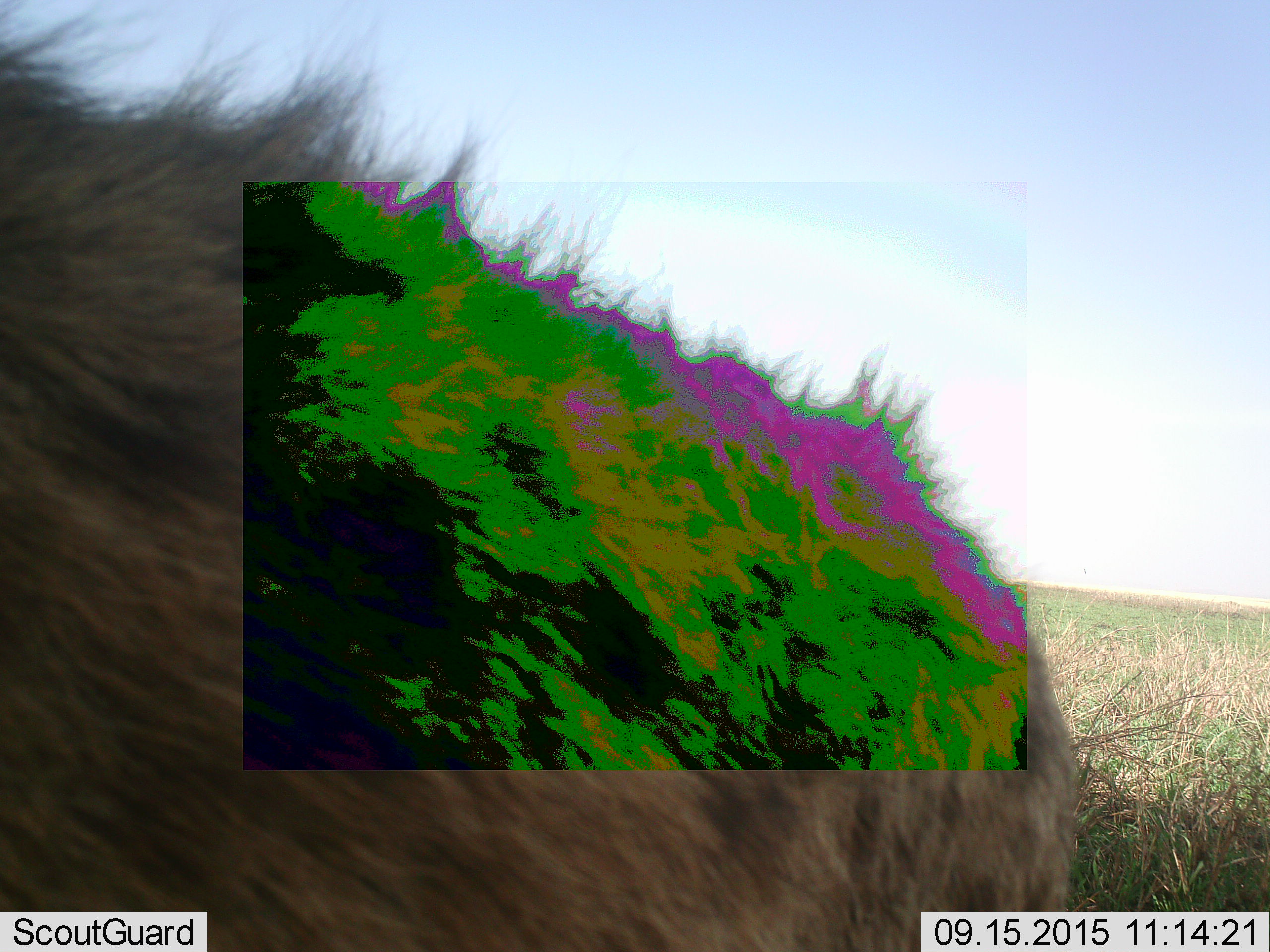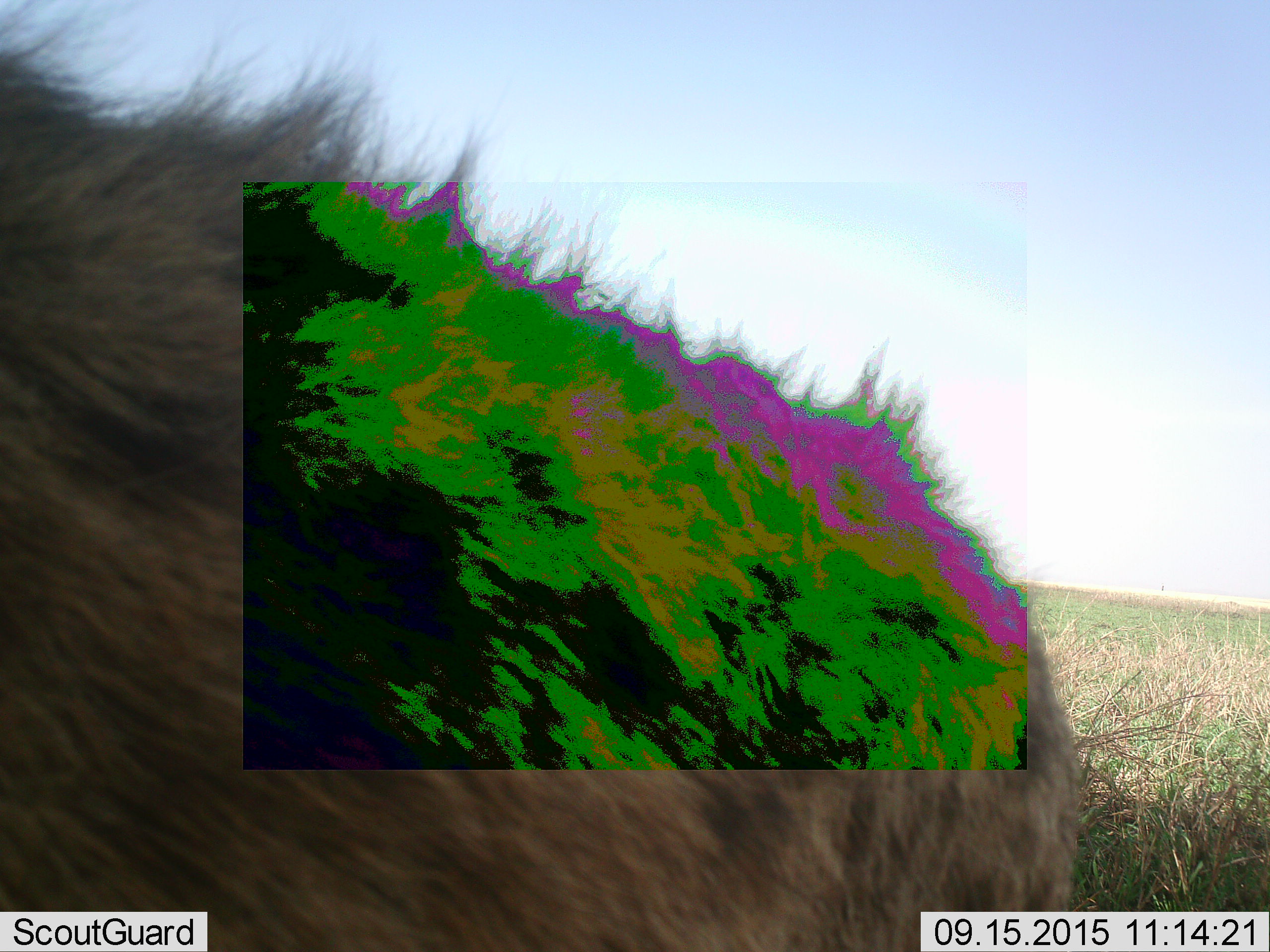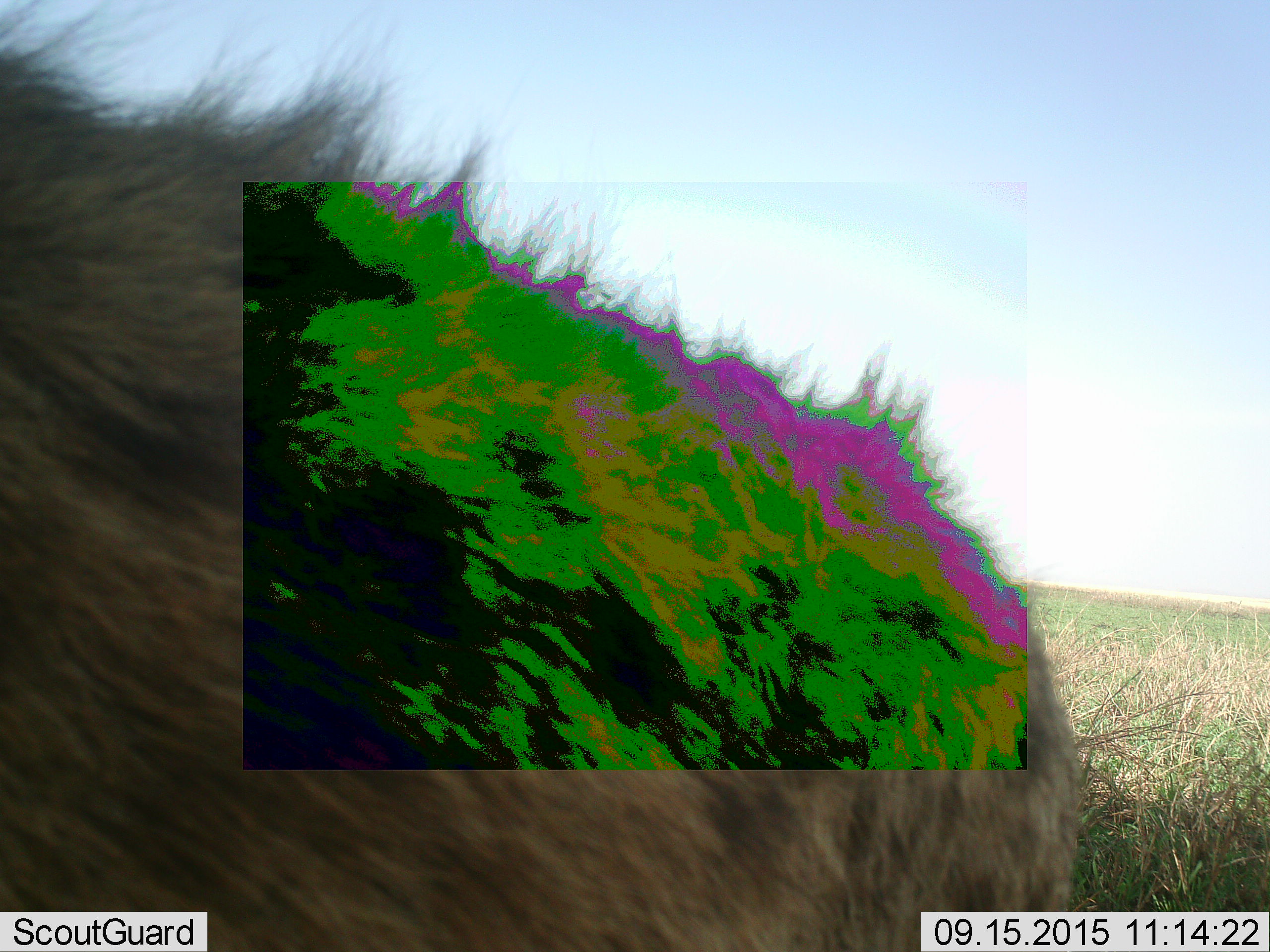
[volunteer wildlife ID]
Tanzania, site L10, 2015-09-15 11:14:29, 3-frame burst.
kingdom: Animalia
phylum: Chordata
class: Mammalia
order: Carnivora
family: Hyaenidae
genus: Crocuta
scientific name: Crocuta crocuta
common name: spotted hyena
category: hyenaspotted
Hyenaspotted (spotted hyena) (Crocuta crocuta), count 1. Behavior (volunteer vote fractions): standing 100%, resting 0%, moving 0%, interacting 0%. Young present (vote fraction): 0%. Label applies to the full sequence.